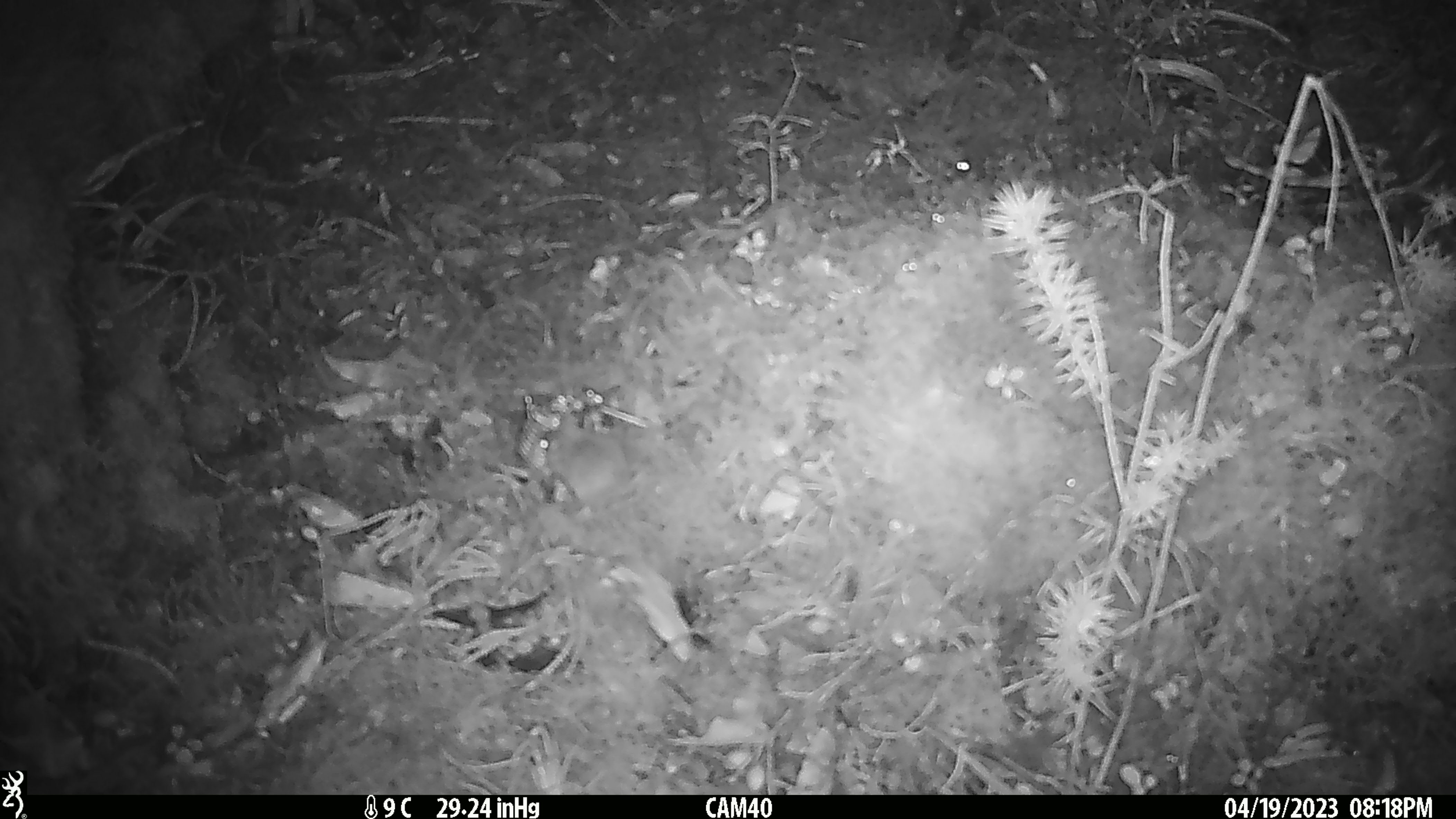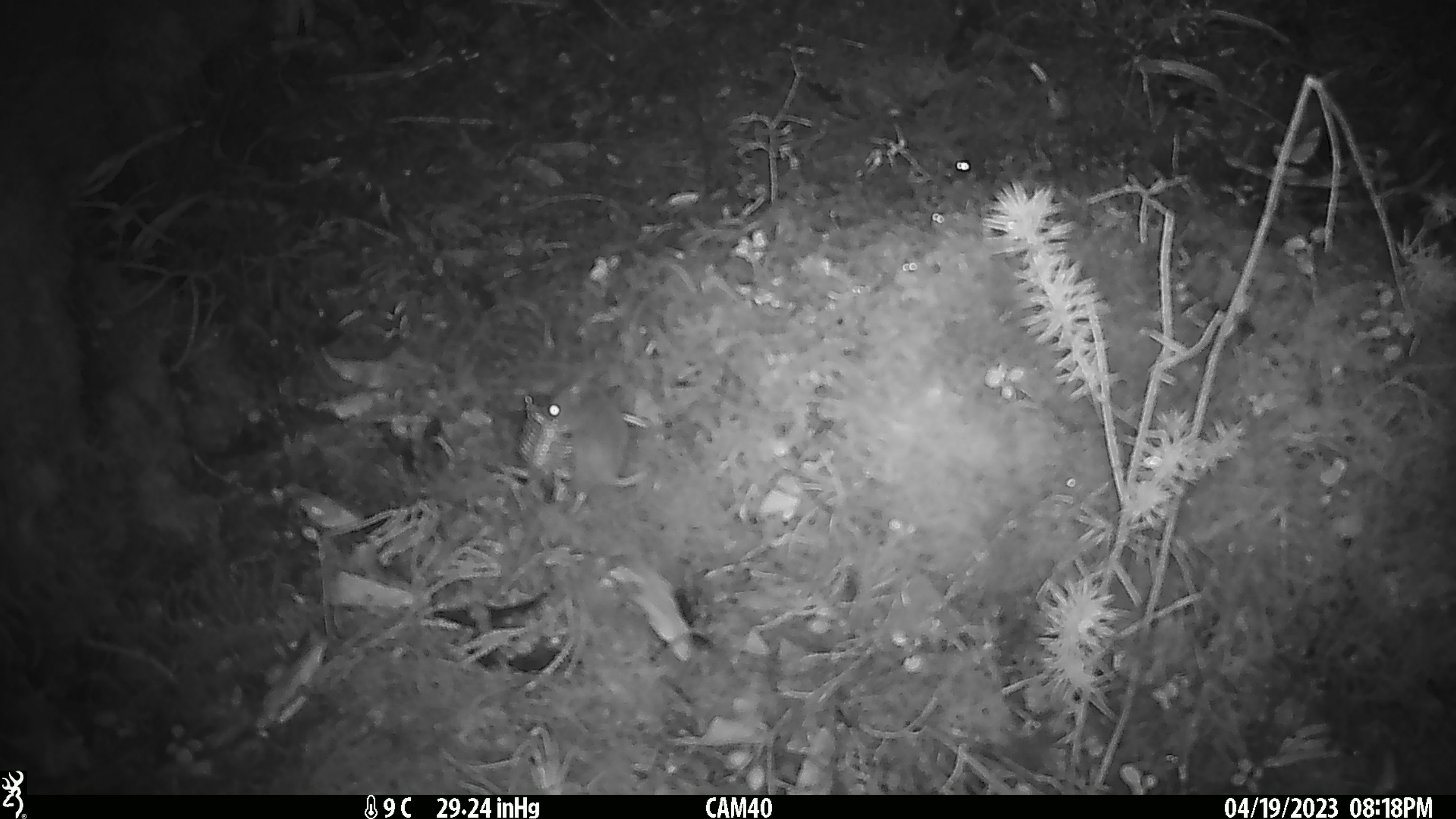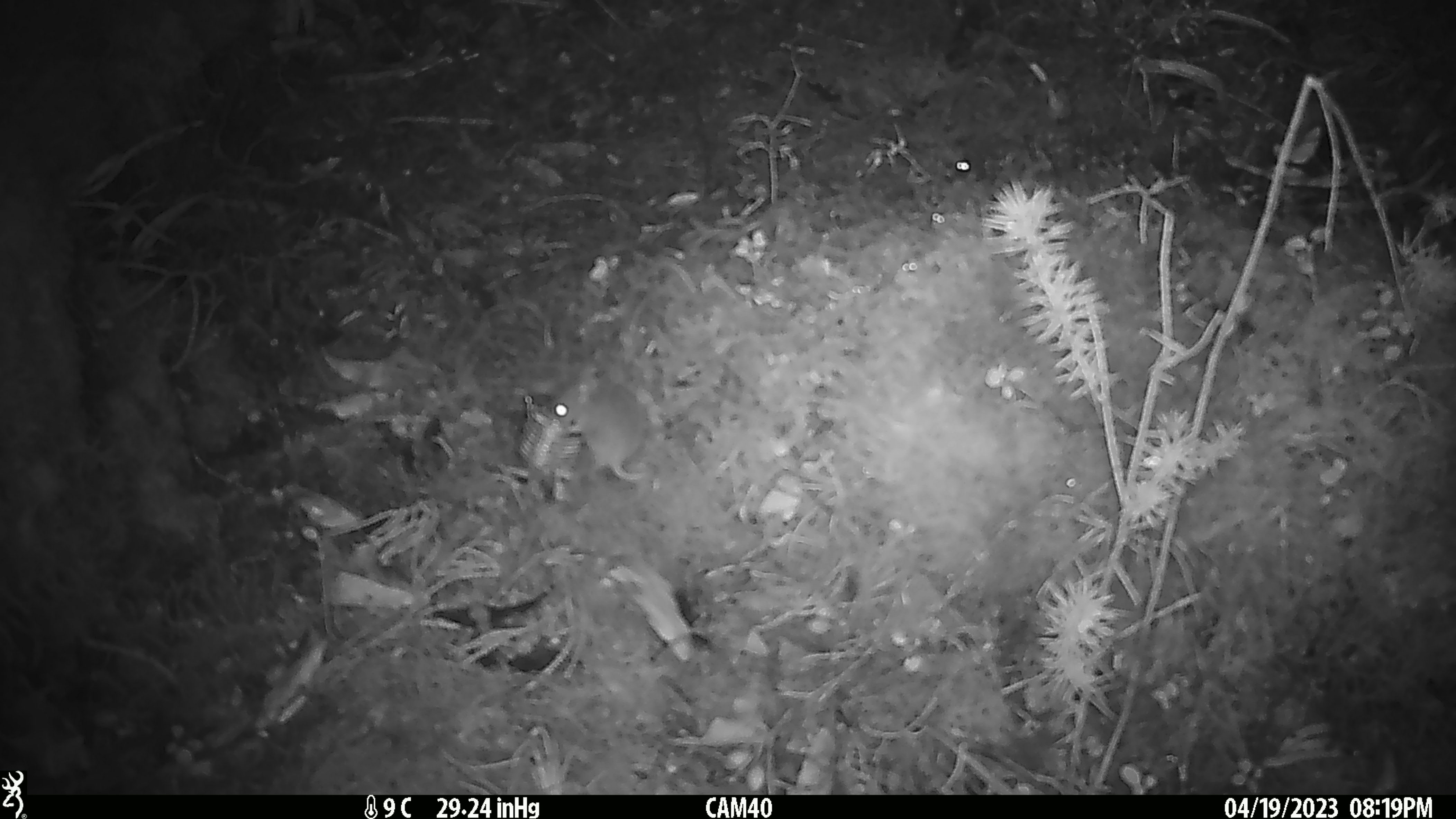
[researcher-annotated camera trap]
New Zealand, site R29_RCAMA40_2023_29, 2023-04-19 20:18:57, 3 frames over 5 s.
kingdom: Animalia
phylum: Chordata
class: Mammalia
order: Rodentia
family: Muridae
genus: Mus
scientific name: Mus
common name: mouse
Mouse (Mus).